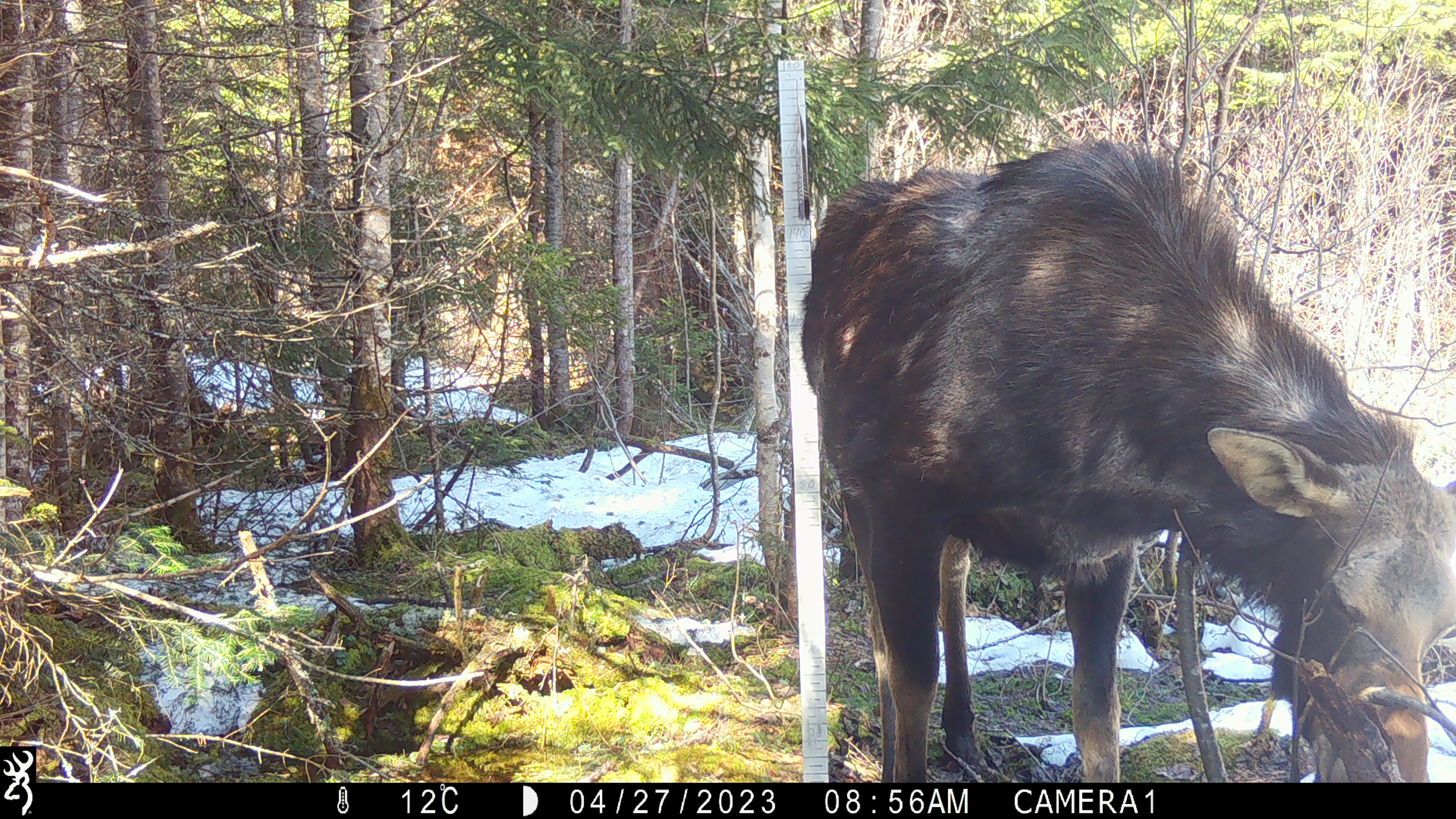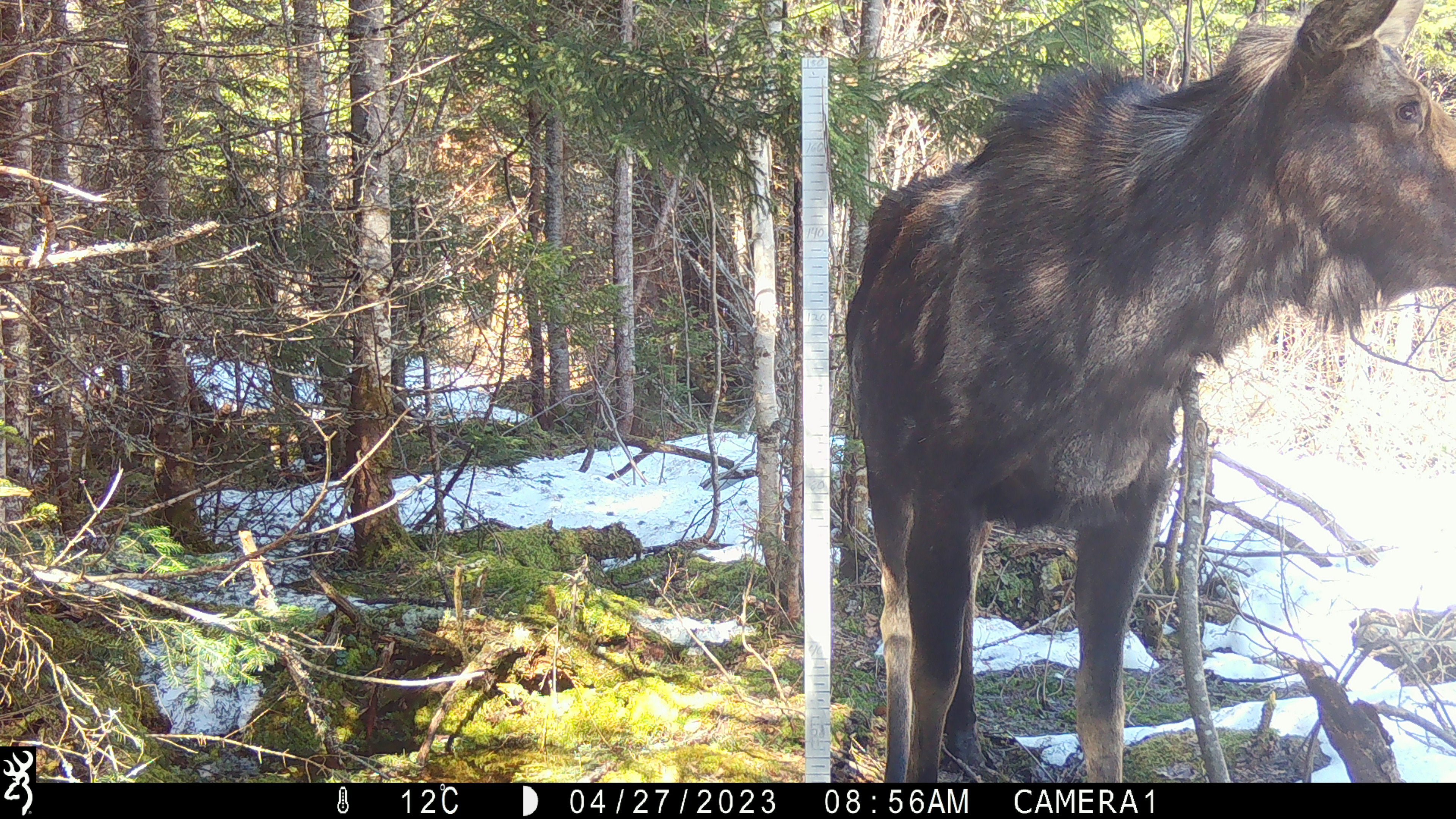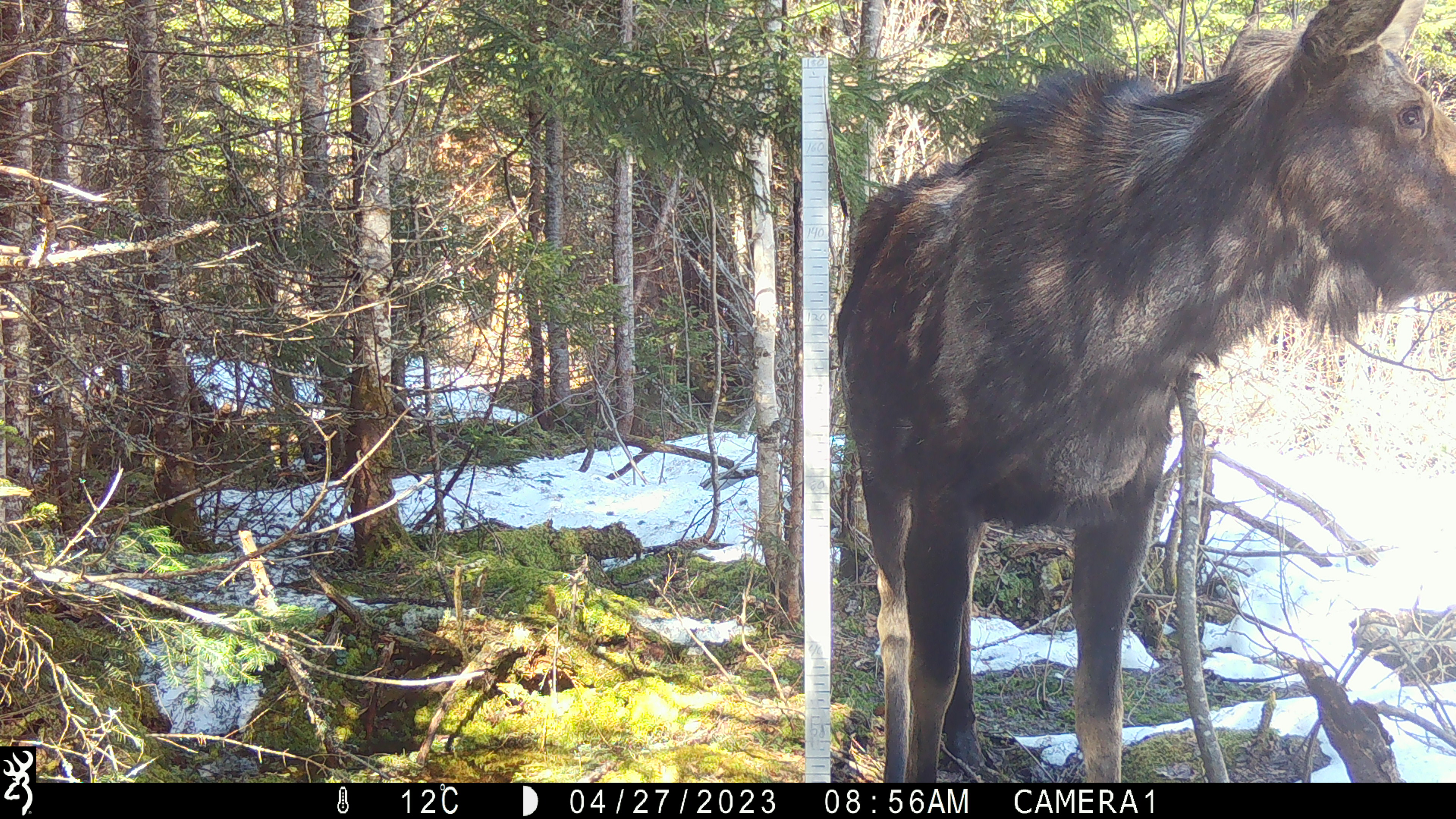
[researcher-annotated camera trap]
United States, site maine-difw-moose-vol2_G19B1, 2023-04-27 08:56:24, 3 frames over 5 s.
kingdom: Animalia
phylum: Chordata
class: Mammalia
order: Artiodactyla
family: Cervidae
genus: Alces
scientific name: Alces alces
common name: moose